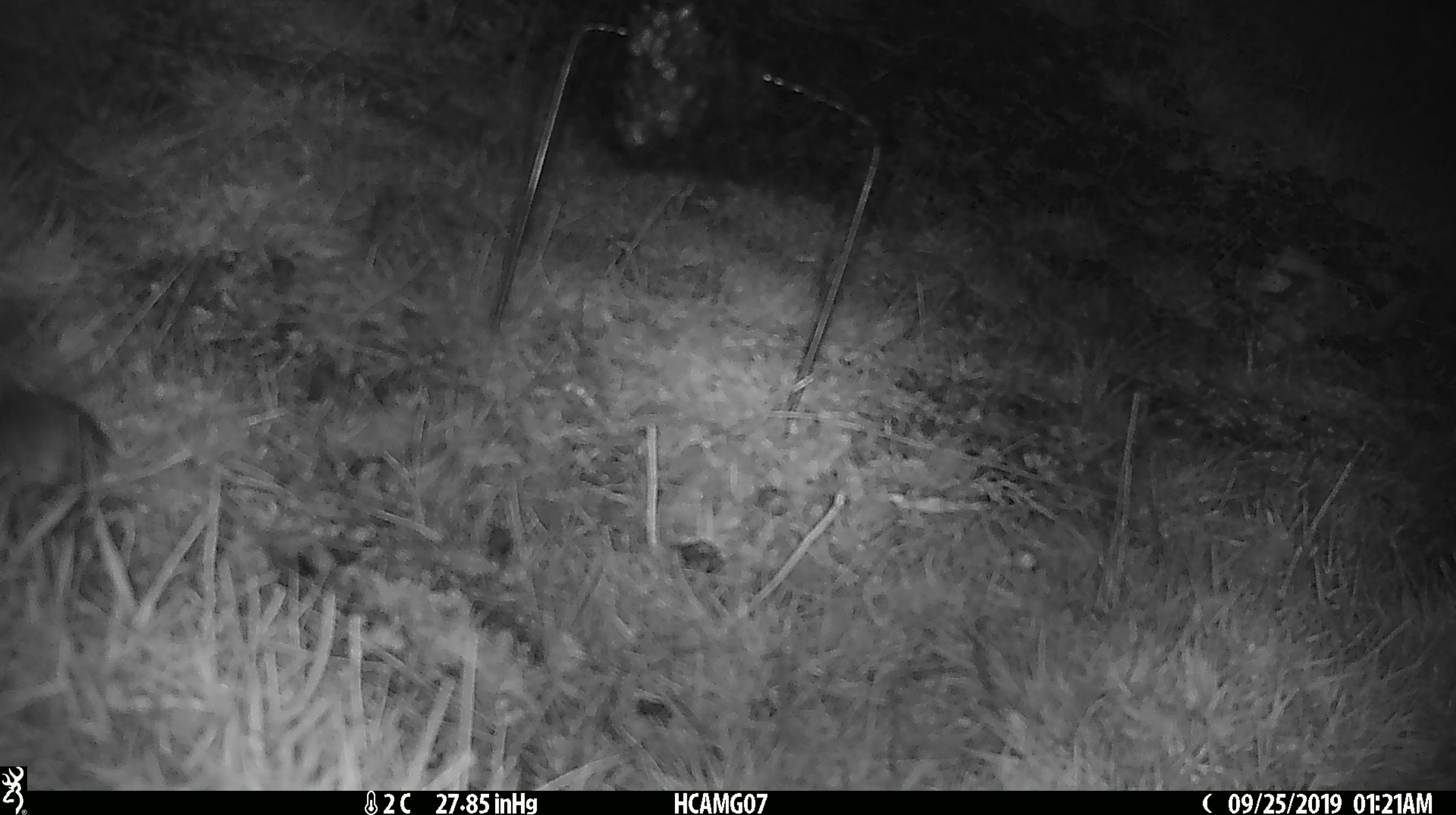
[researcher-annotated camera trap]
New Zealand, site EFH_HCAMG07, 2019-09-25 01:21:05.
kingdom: Animalia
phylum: Chordata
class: Mammalia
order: Rodentia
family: Muridae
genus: Mus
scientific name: Mus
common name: mouse